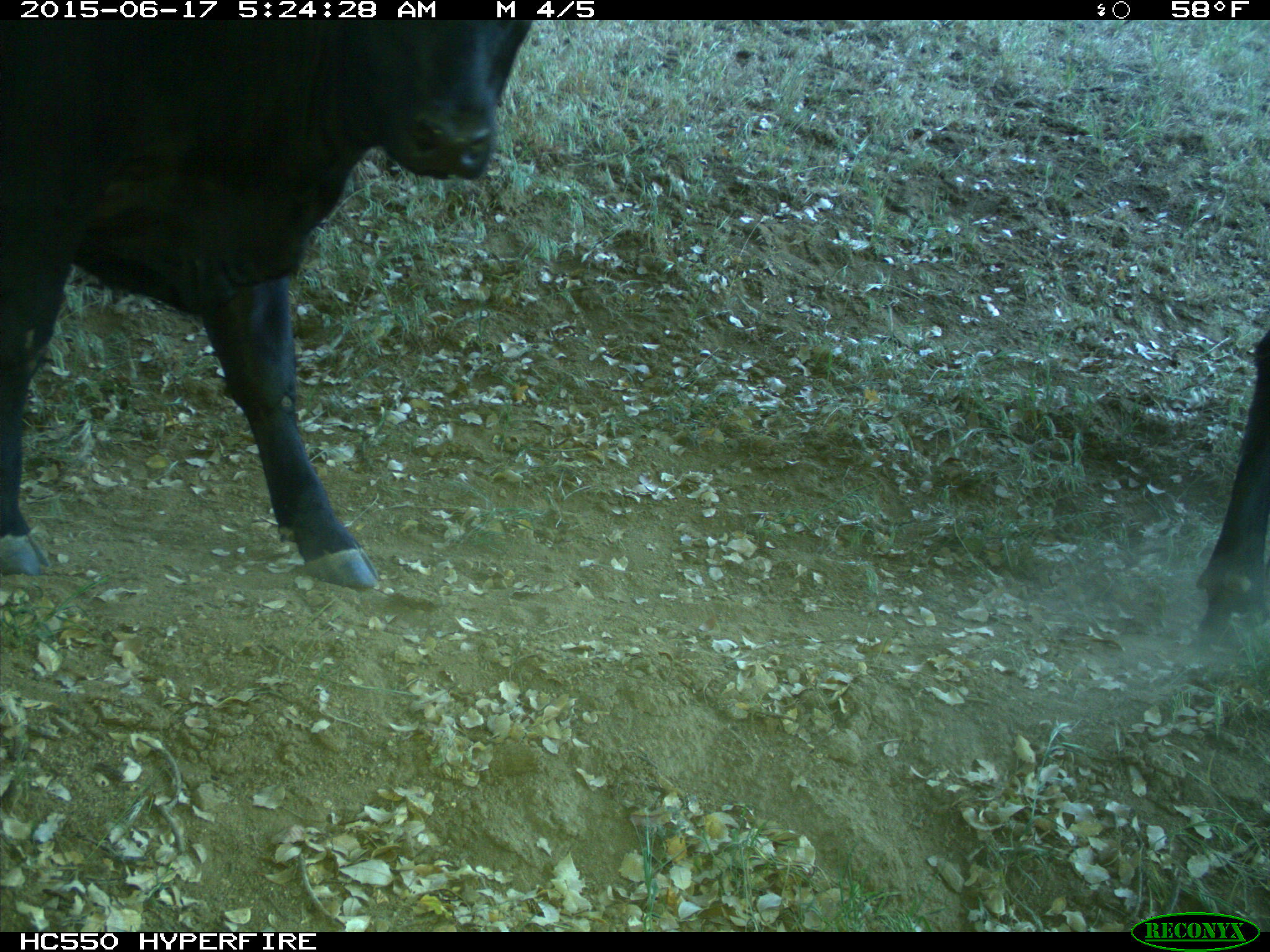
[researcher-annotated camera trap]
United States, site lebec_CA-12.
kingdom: Animalia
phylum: Chordata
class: Mammalia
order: Artiodactyla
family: Bovidae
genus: Bos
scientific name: Bos taurus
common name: domestic cow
Bos taurus (domestic cow).